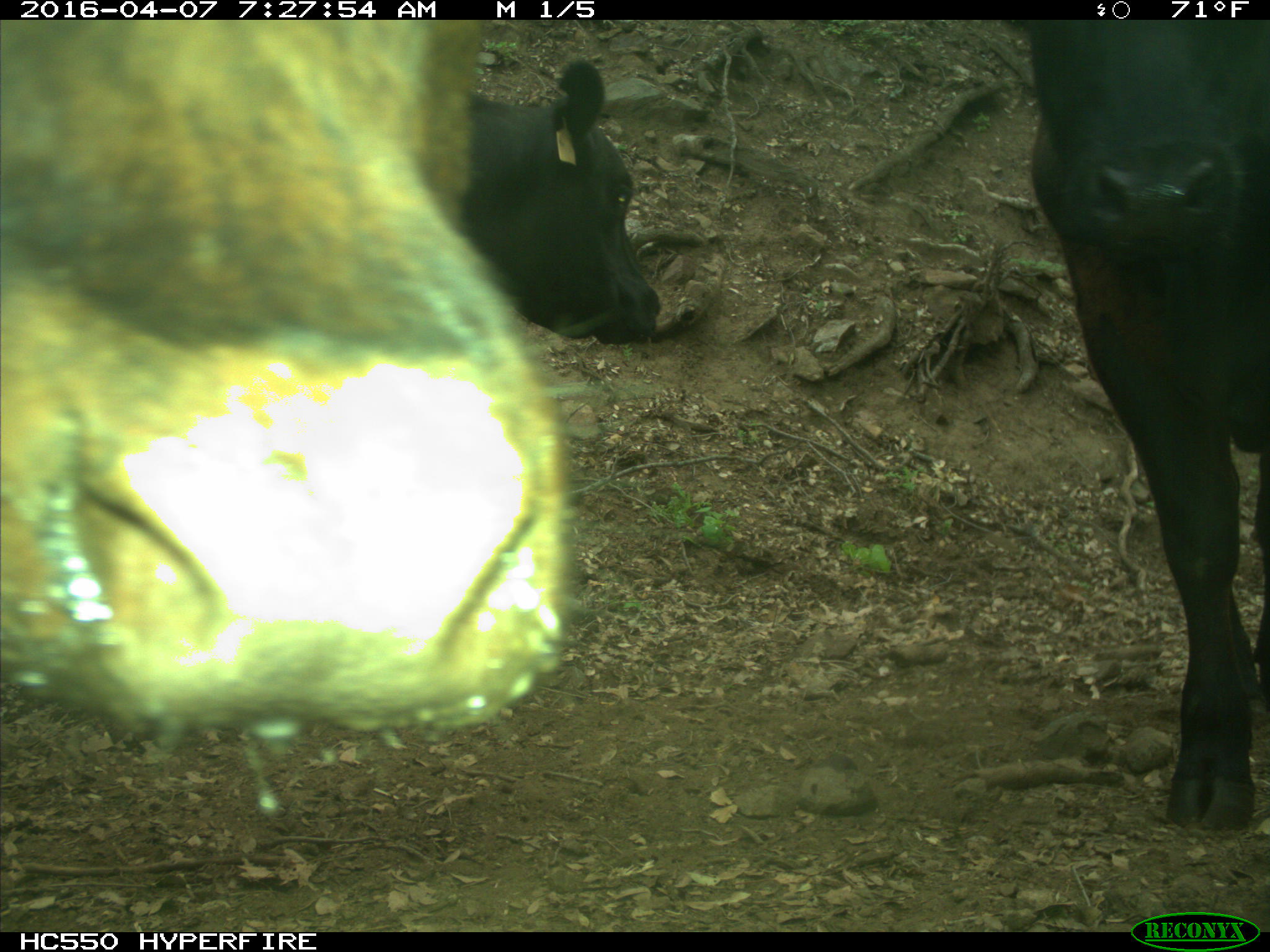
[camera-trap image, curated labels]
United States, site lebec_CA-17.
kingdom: Animalia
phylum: Chordata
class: Mammalia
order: Artiodactyla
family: Bovidae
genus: Bos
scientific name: Bos taurus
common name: domestic cow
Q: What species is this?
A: Bos taurus (domestic cow).